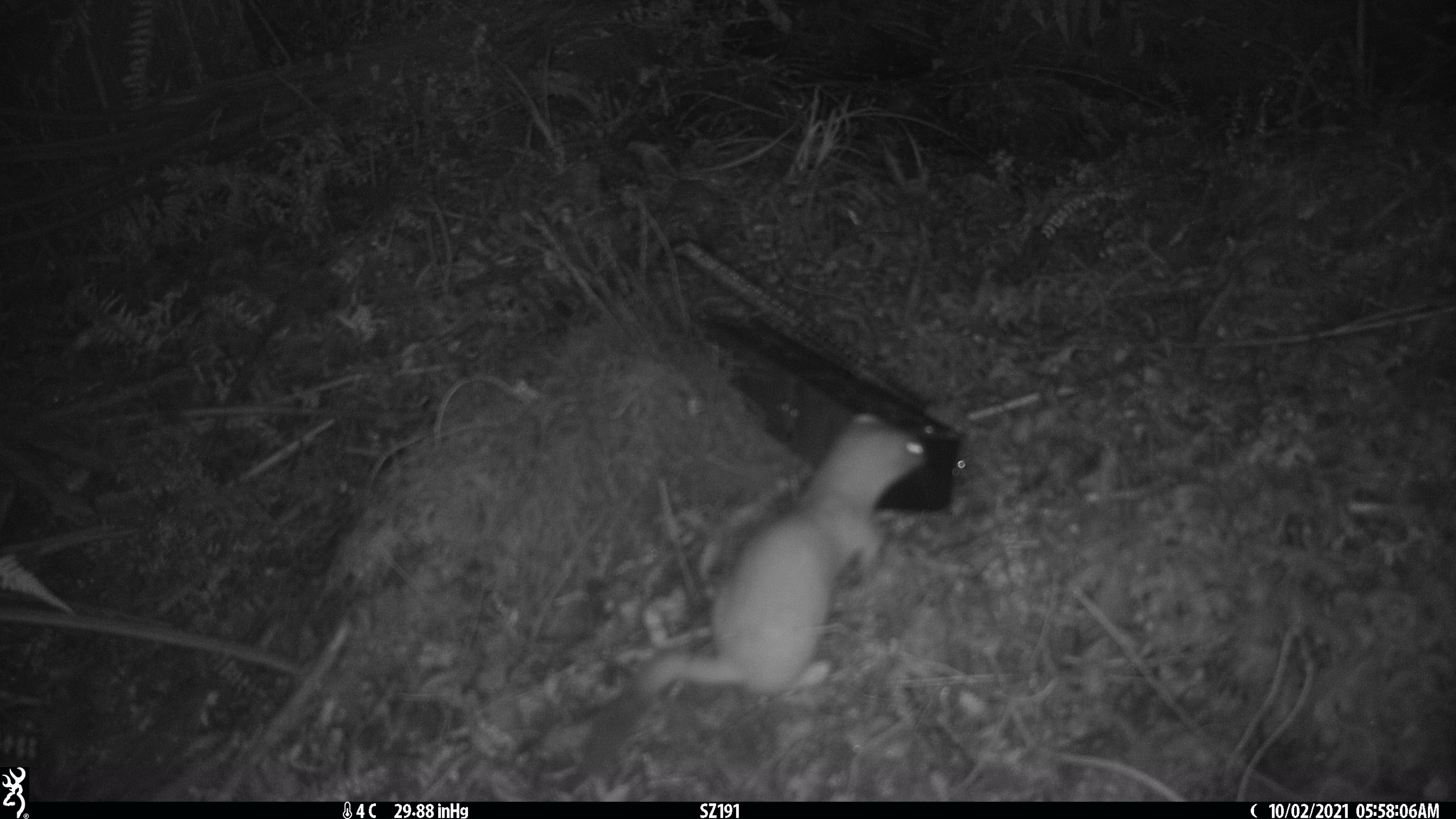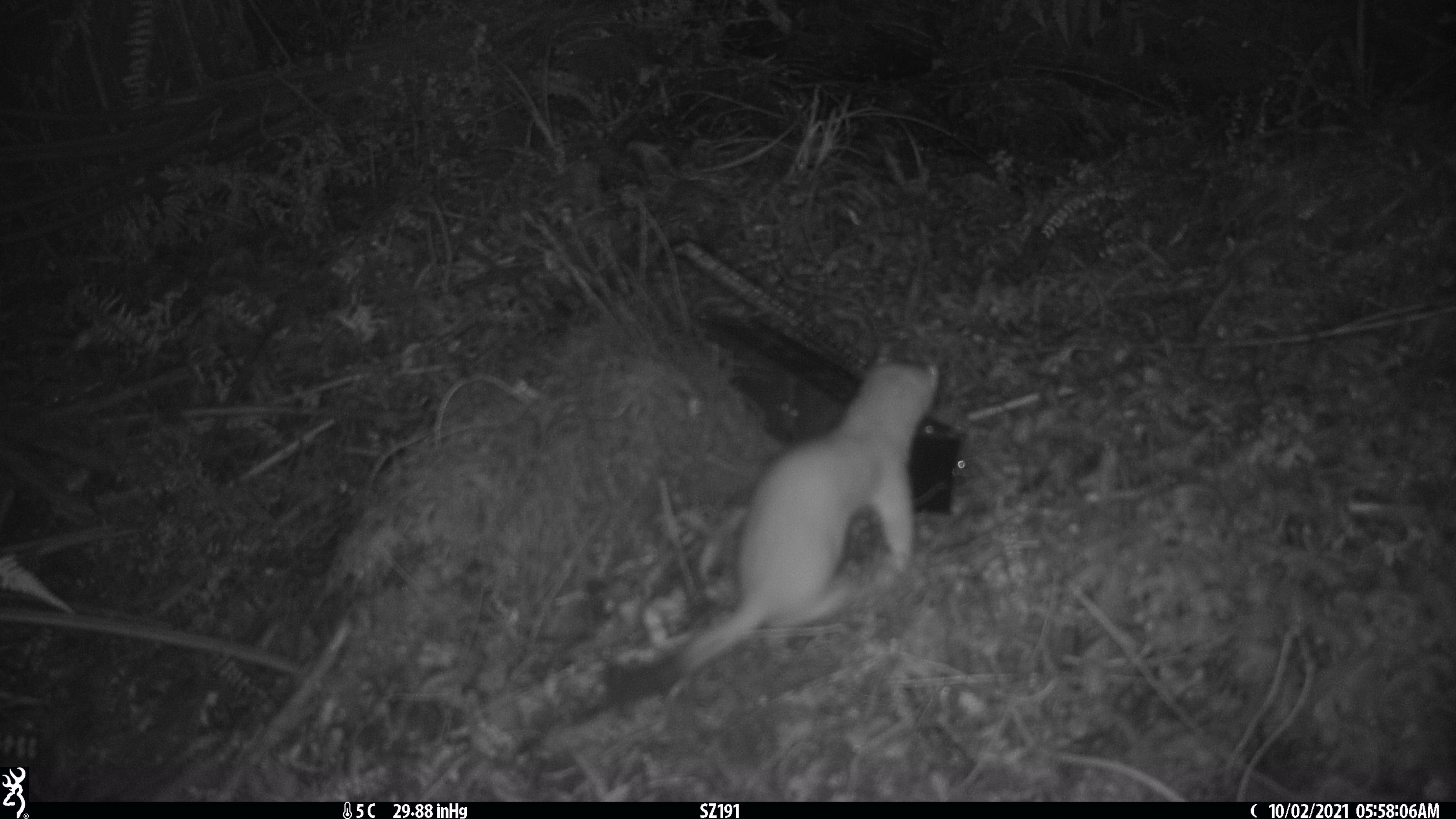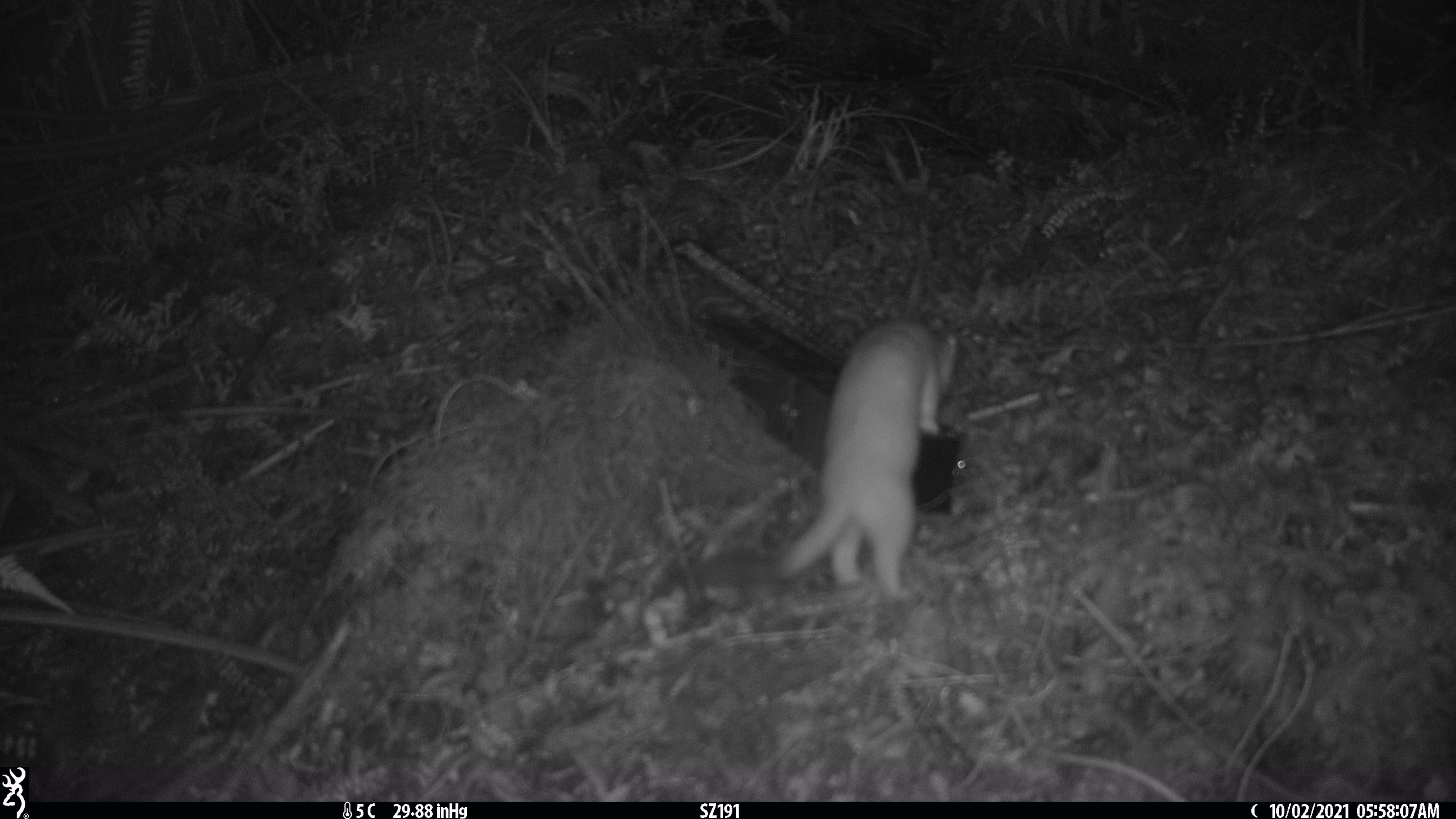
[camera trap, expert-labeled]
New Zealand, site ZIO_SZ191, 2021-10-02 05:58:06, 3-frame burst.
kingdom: Animalia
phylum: Chordata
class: Mammalia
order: Carnivora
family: Mustelidae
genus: Mustela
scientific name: Mustela erminea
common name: stoat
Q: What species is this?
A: Stoat (Mustela erminea).